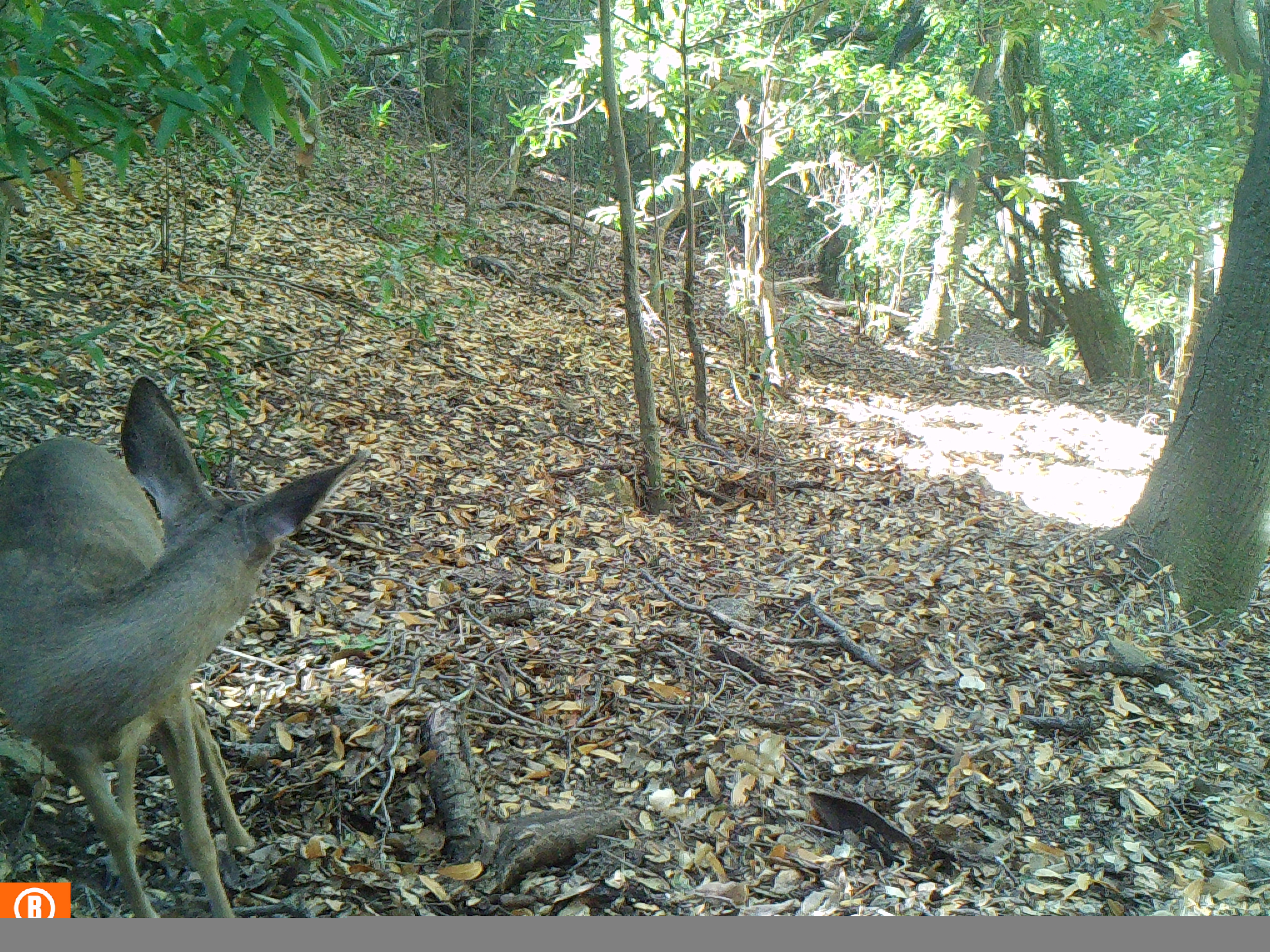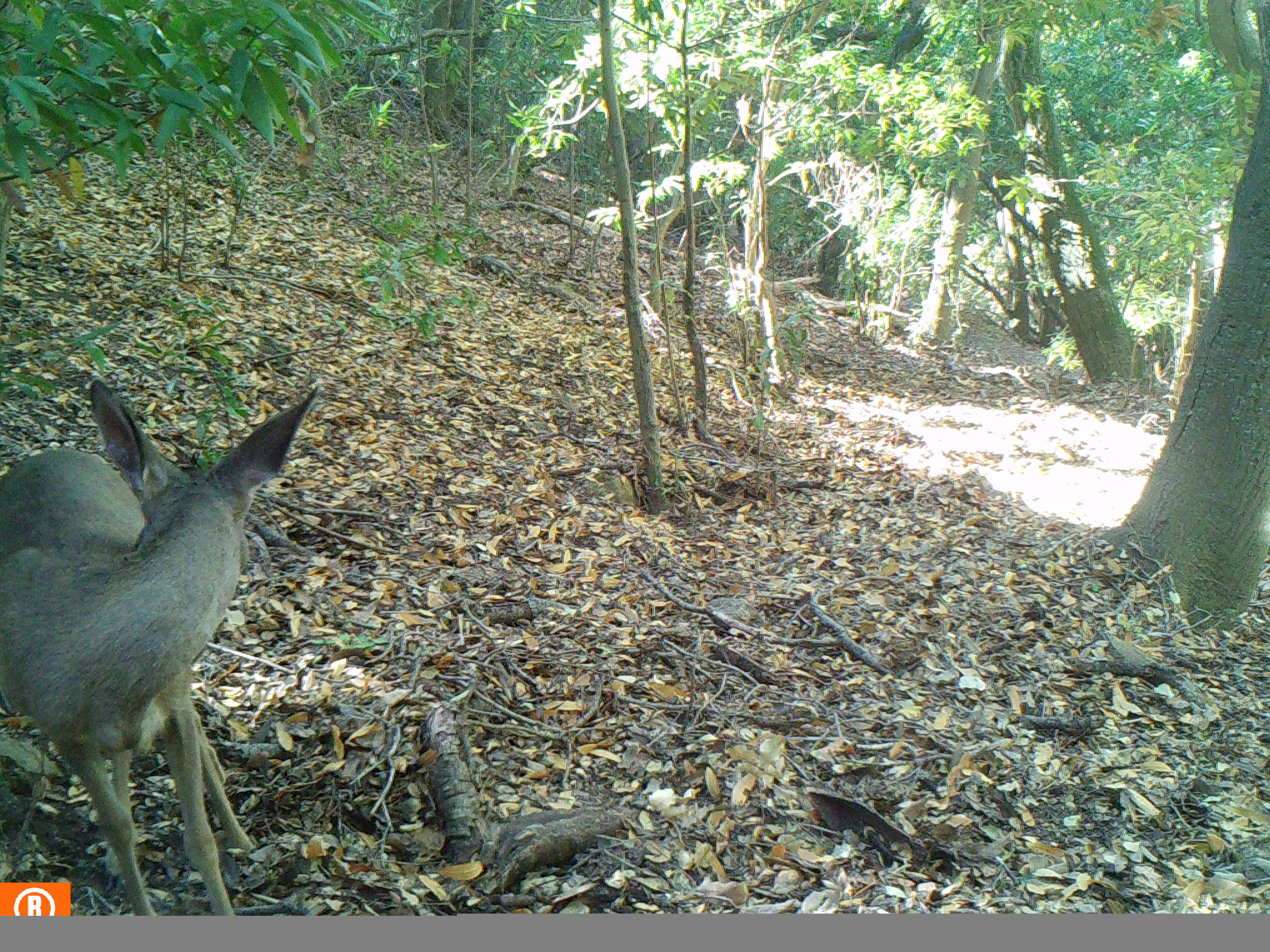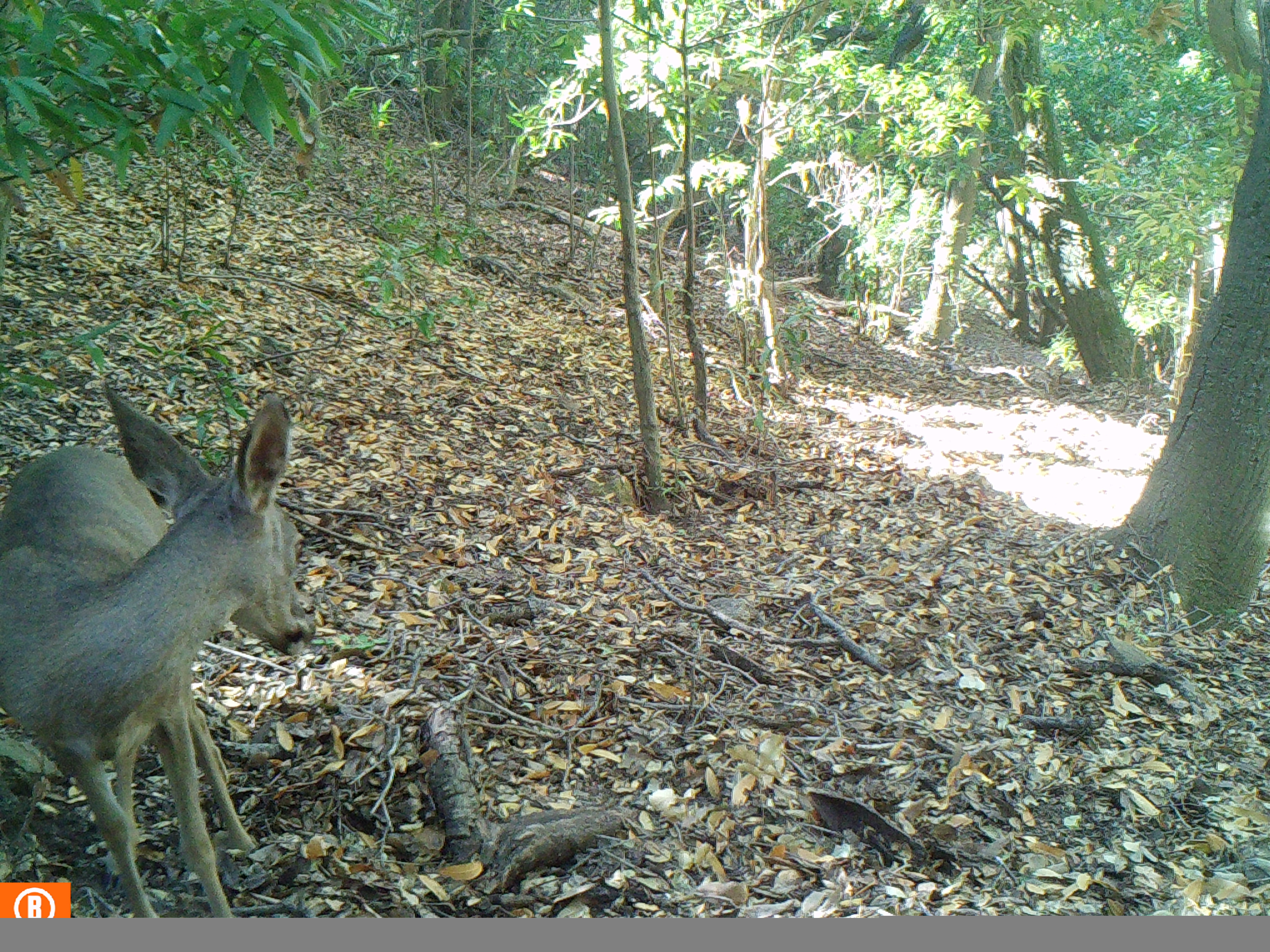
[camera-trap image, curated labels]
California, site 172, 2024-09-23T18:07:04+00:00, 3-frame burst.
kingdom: Animalia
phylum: Chordata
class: Mammalia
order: Artiodactyla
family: Cervidae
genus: Odocoileus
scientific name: Odocoileus hemionus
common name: mule deer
Mule deer (Odocoileus hemionus).